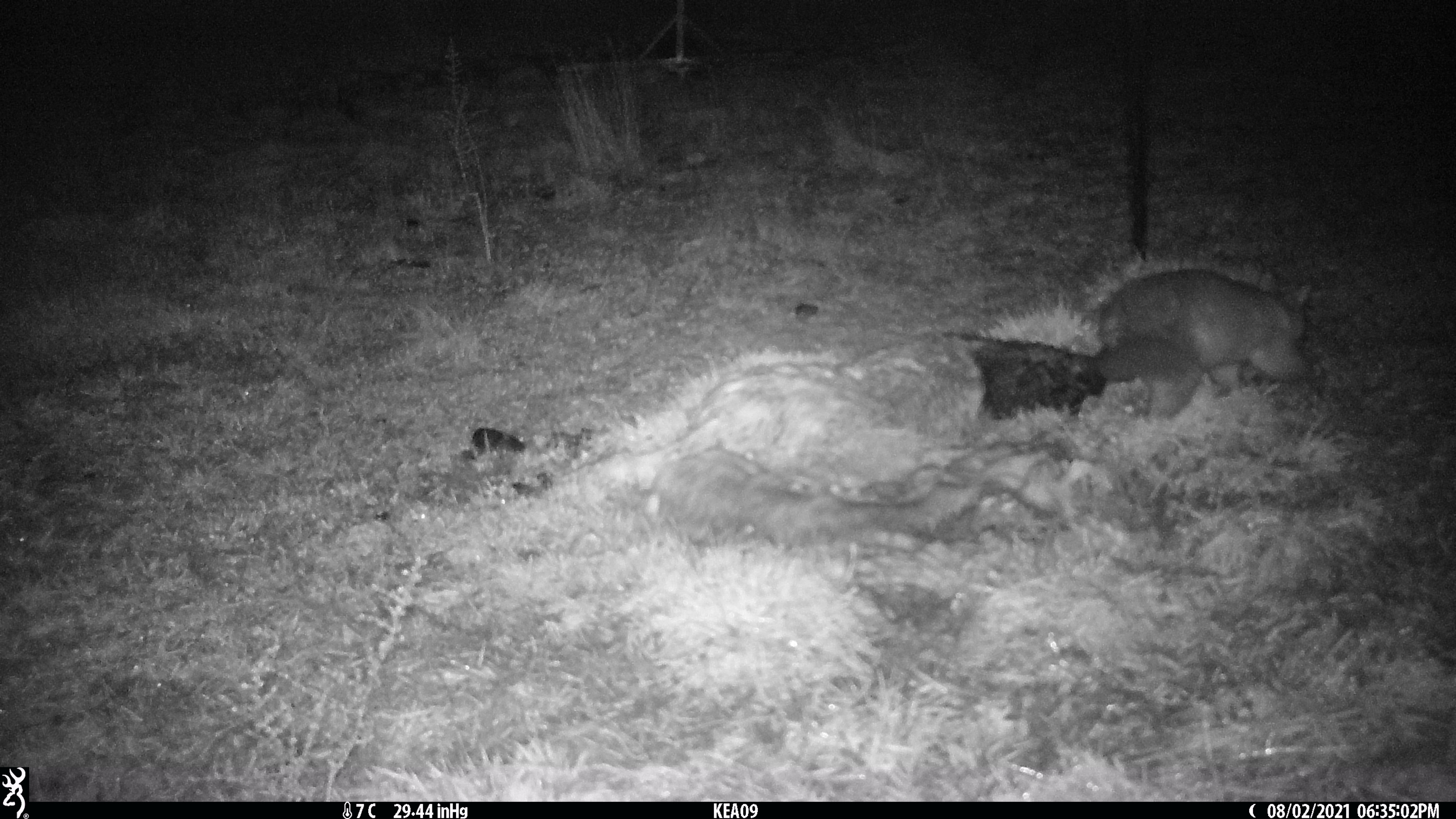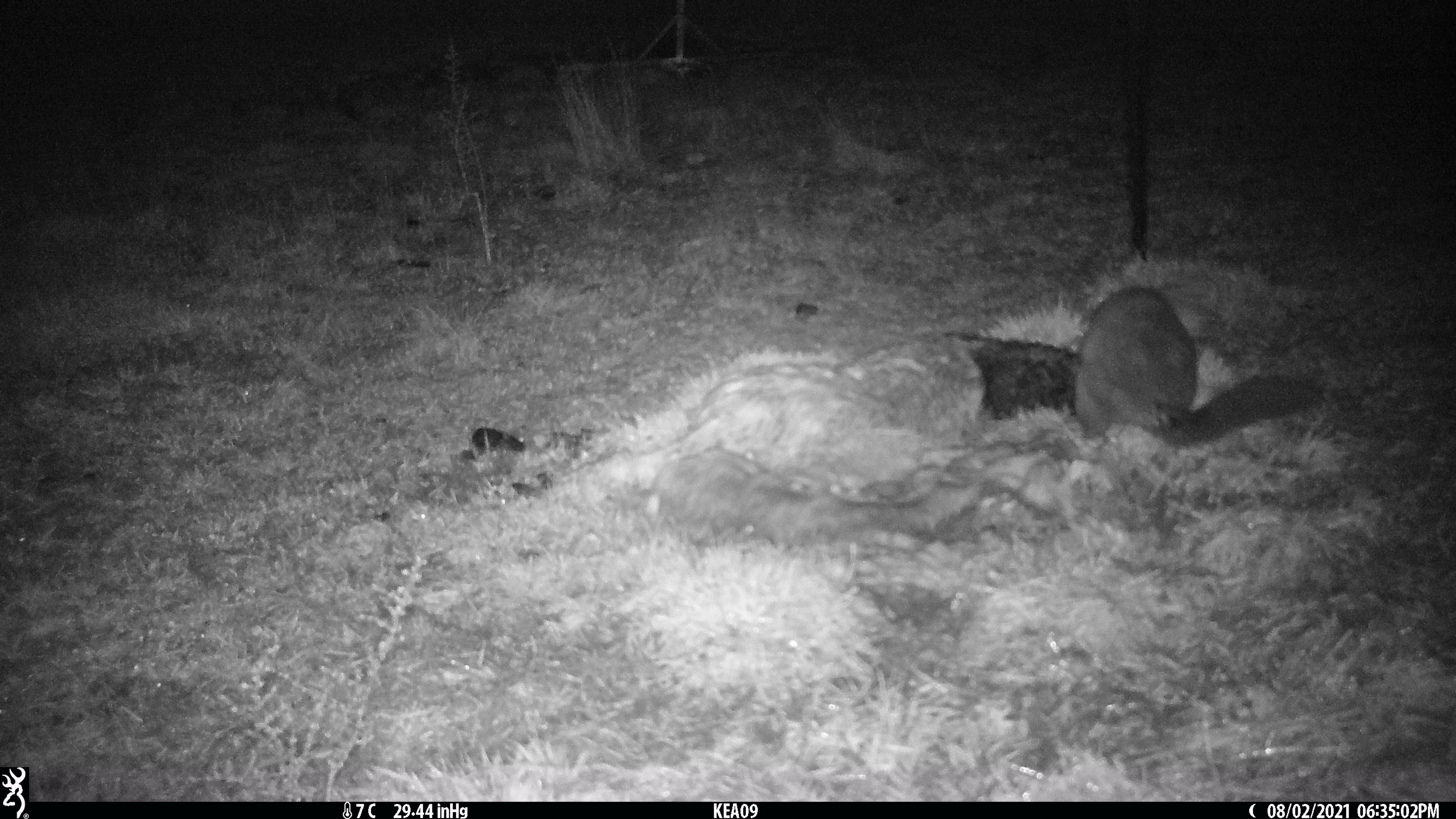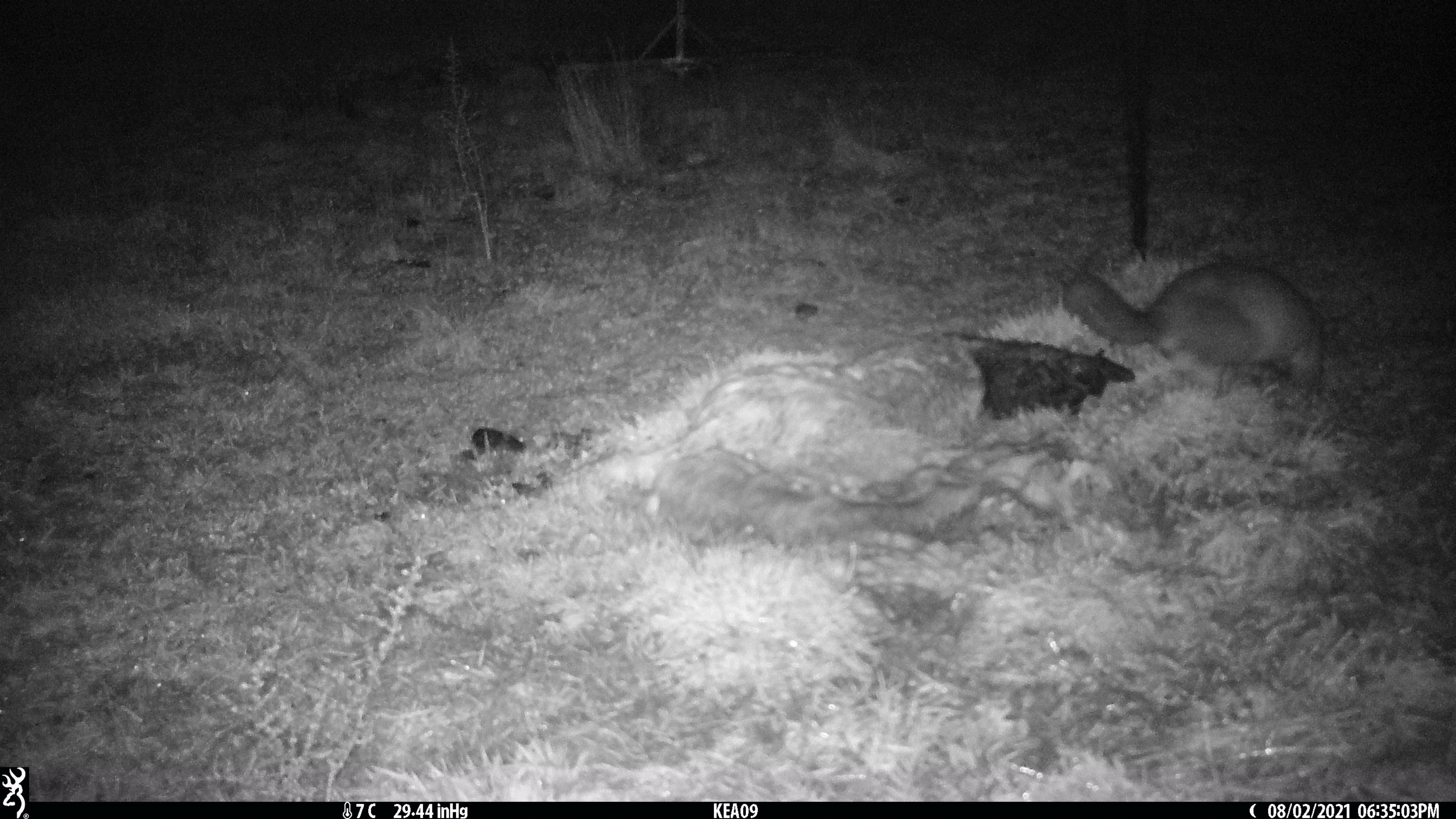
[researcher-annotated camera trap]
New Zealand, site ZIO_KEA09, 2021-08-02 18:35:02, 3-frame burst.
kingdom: Animalia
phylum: Chordata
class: Mammalia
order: Diprotodontia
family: Phalangeridae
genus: Trichosurus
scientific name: Trichosurus vulpecula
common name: common brushtail possum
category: possum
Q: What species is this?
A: Possum (common brushtail possum) (Trichosurus vulpecula).